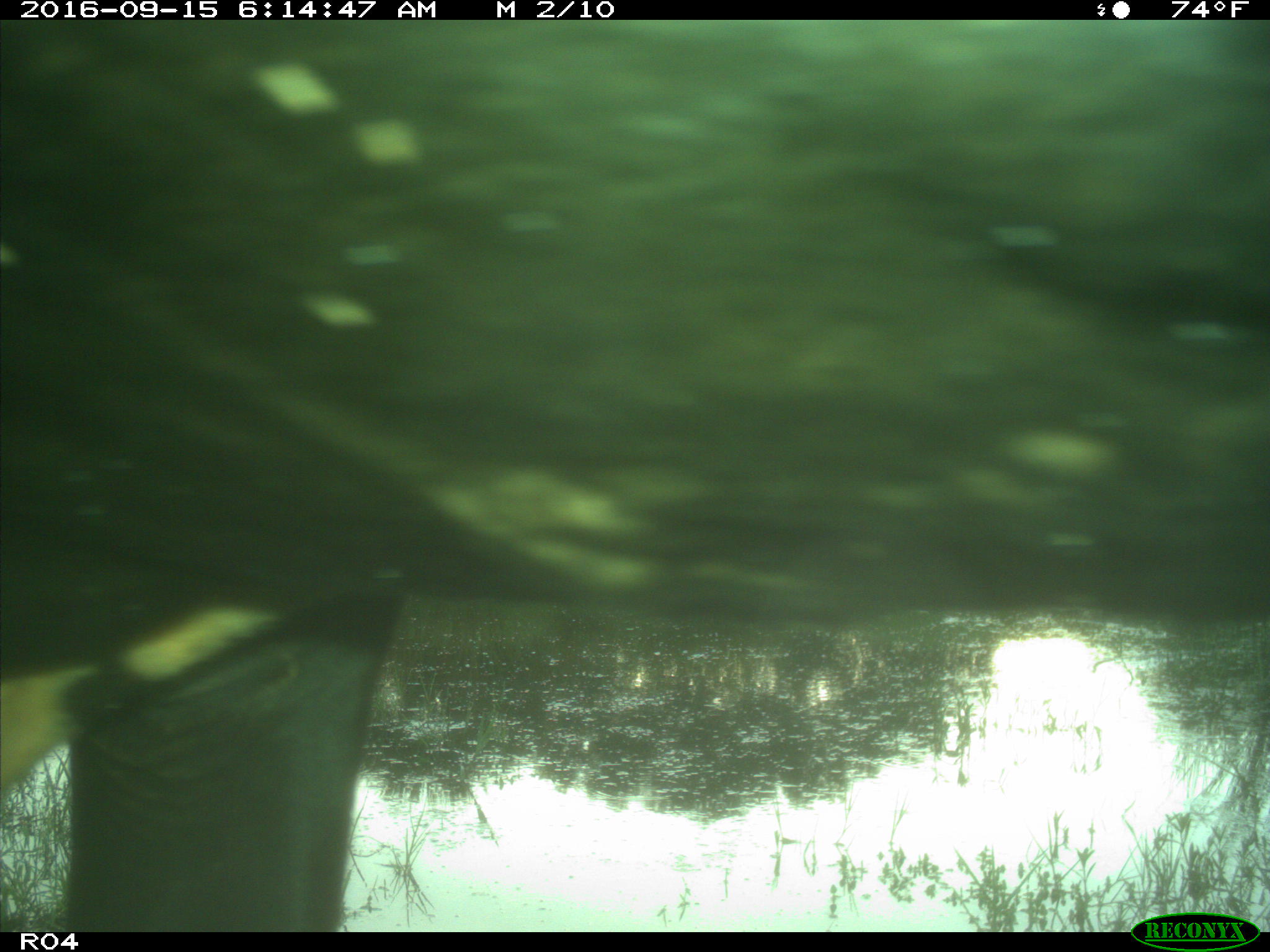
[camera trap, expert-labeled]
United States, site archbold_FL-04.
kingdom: Animalia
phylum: Chordata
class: Mammalia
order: Artiodactyla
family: Bovidae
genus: Bos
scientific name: Bos taurus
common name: domestic cow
Bos taurus (domestic cow).